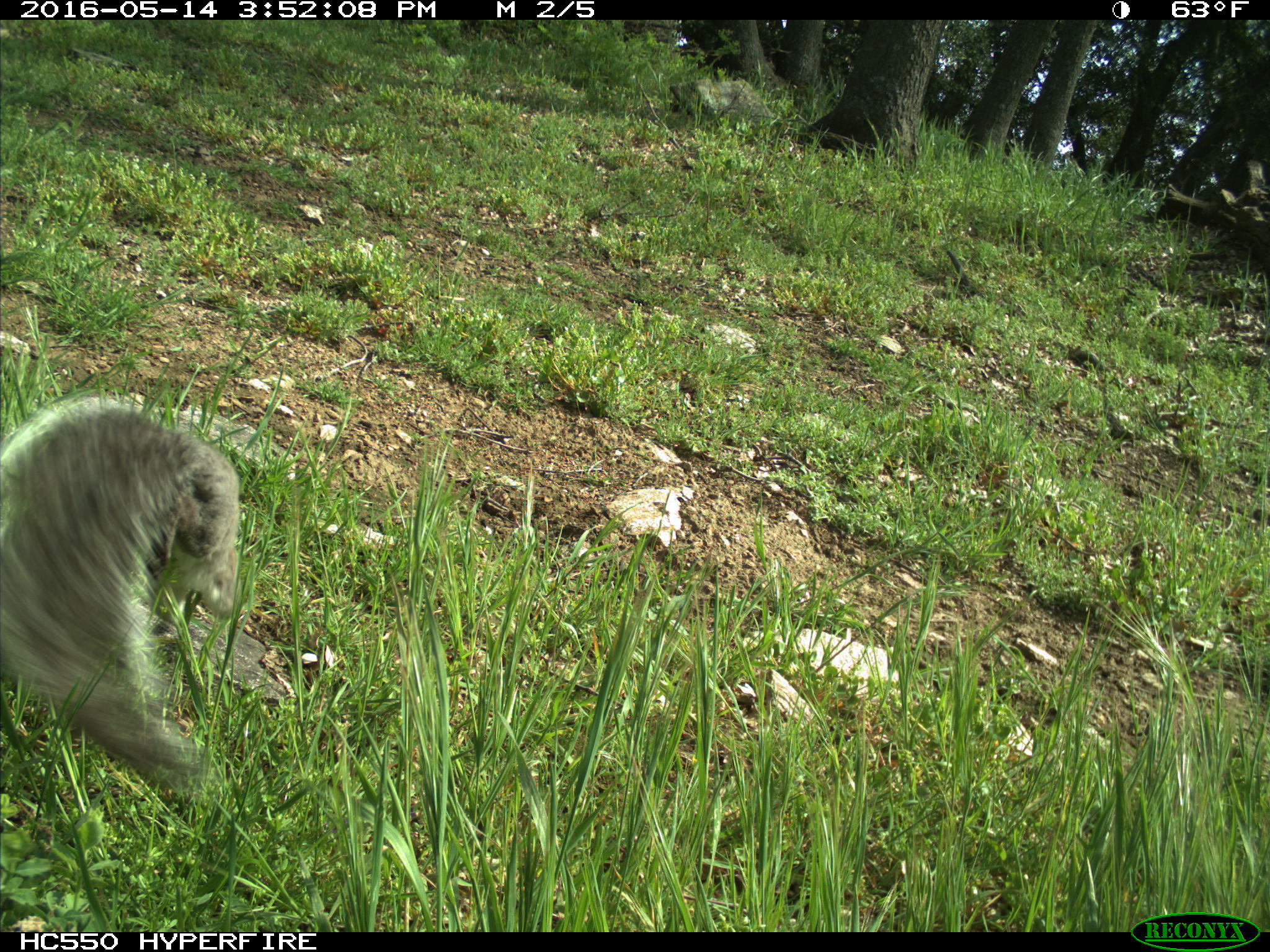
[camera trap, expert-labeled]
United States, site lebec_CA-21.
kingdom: Animalia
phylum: Chordata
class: Mammalia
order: Rodentia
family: Sciuridae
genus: Sciurus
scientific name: Sciurus carolinensis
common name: eastern gray squirrel